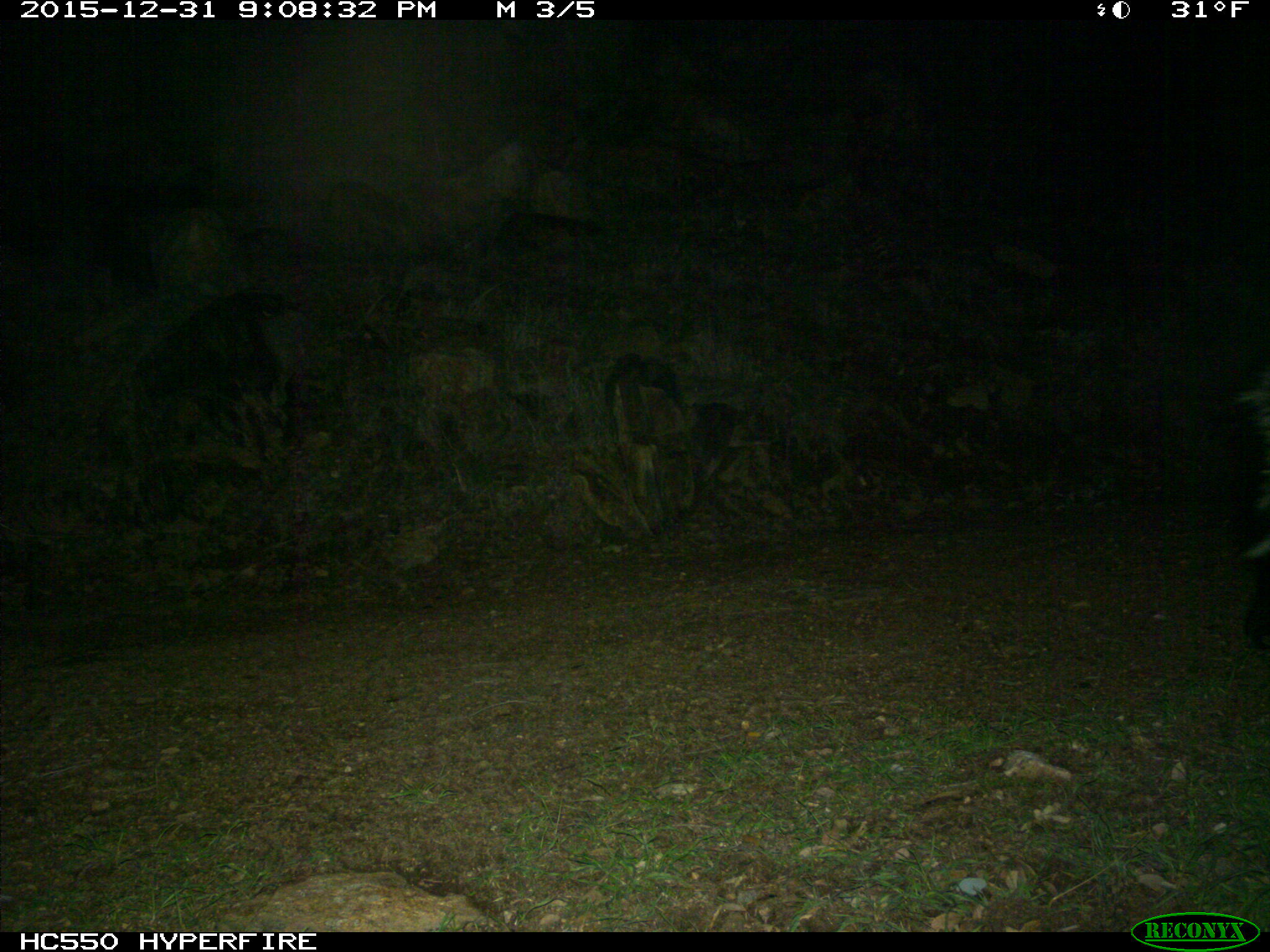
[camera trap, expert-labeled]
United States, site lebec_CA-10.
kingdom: Animalia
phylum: Chordata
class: Mammalia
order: Carnivora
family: Mephitidae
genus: Mephitis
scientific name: Mephitis mephitis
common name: striped skunk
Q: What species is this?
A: Mephitis mephitis (striped skunk).